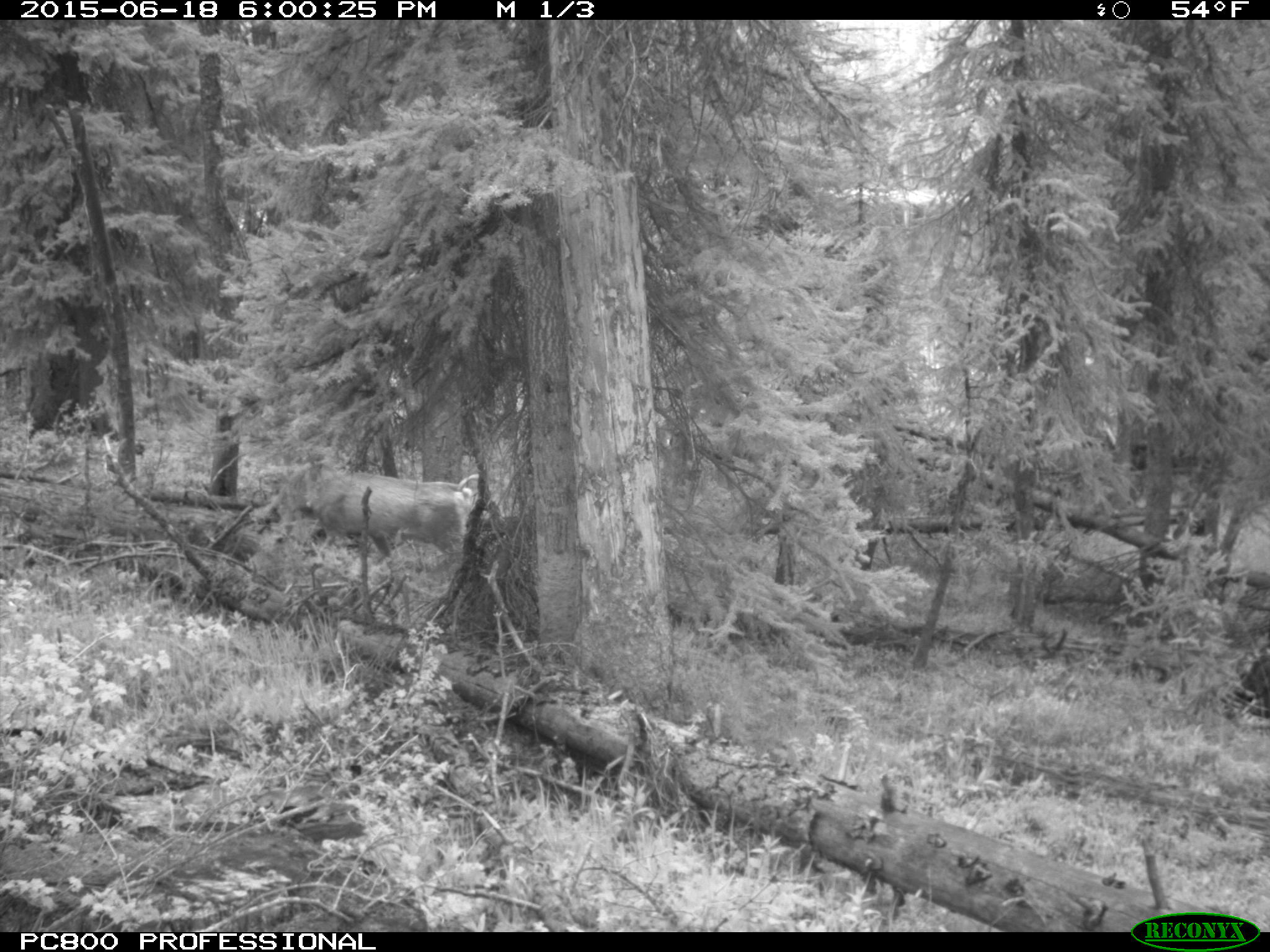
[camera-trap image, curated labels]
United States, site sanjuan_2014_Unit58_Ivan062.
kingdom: Animalia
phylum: Chordata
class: Mammalia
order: Artiodactyla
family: Cervidae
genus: Odocoileus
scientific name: Odocoileus hemionus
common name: mule deer